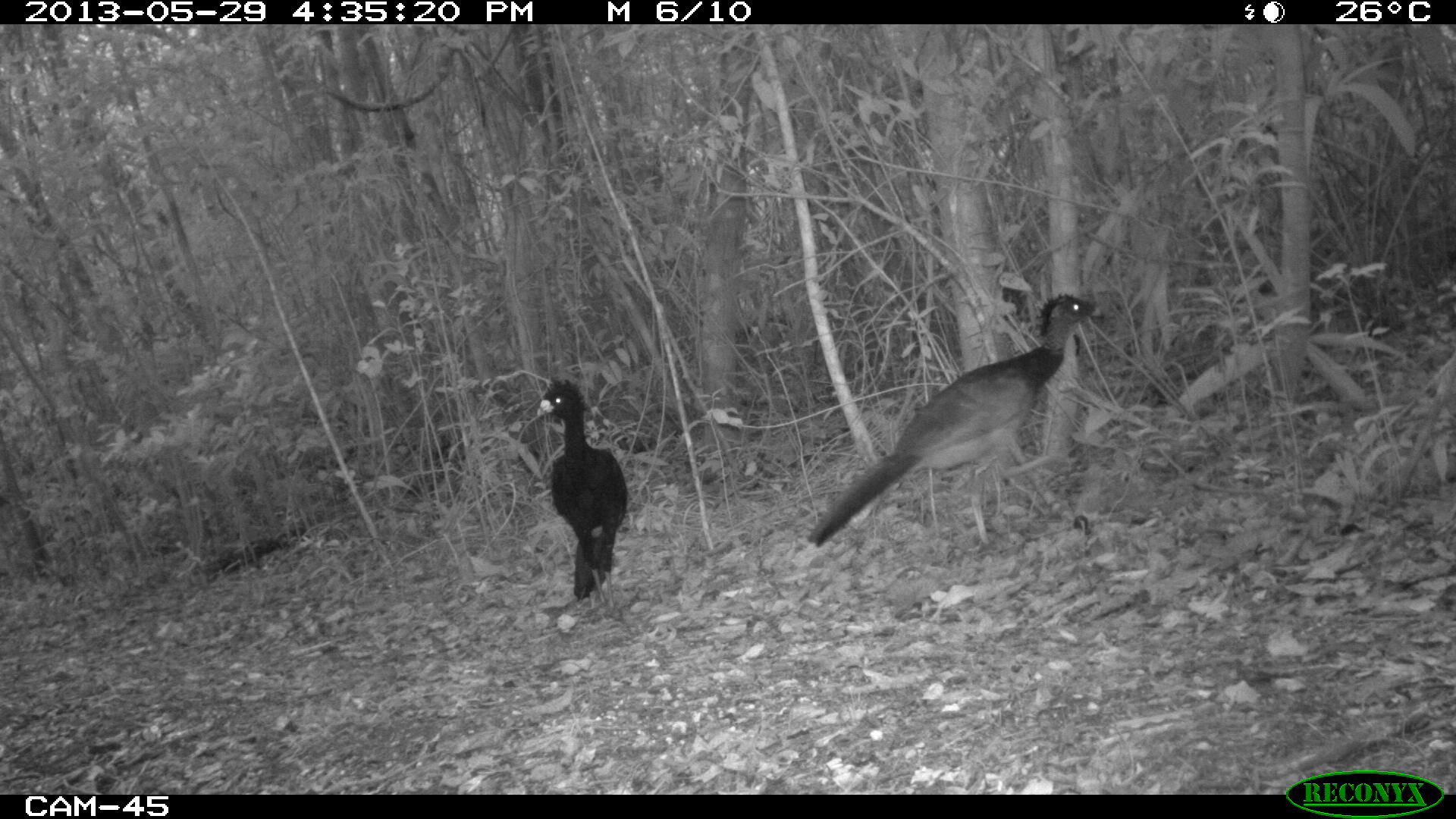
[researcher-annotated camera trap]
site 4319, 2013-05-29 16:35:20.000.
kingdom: Animalia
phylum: Chordata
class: Aves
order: Galliformes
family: Cracidae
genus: Crax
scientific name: Crax rubra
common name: great curassow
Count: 2.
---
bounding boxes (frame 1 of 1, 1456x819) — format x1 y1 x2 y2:
crax rubra: 804 291 1099 549; 533 374 631 608